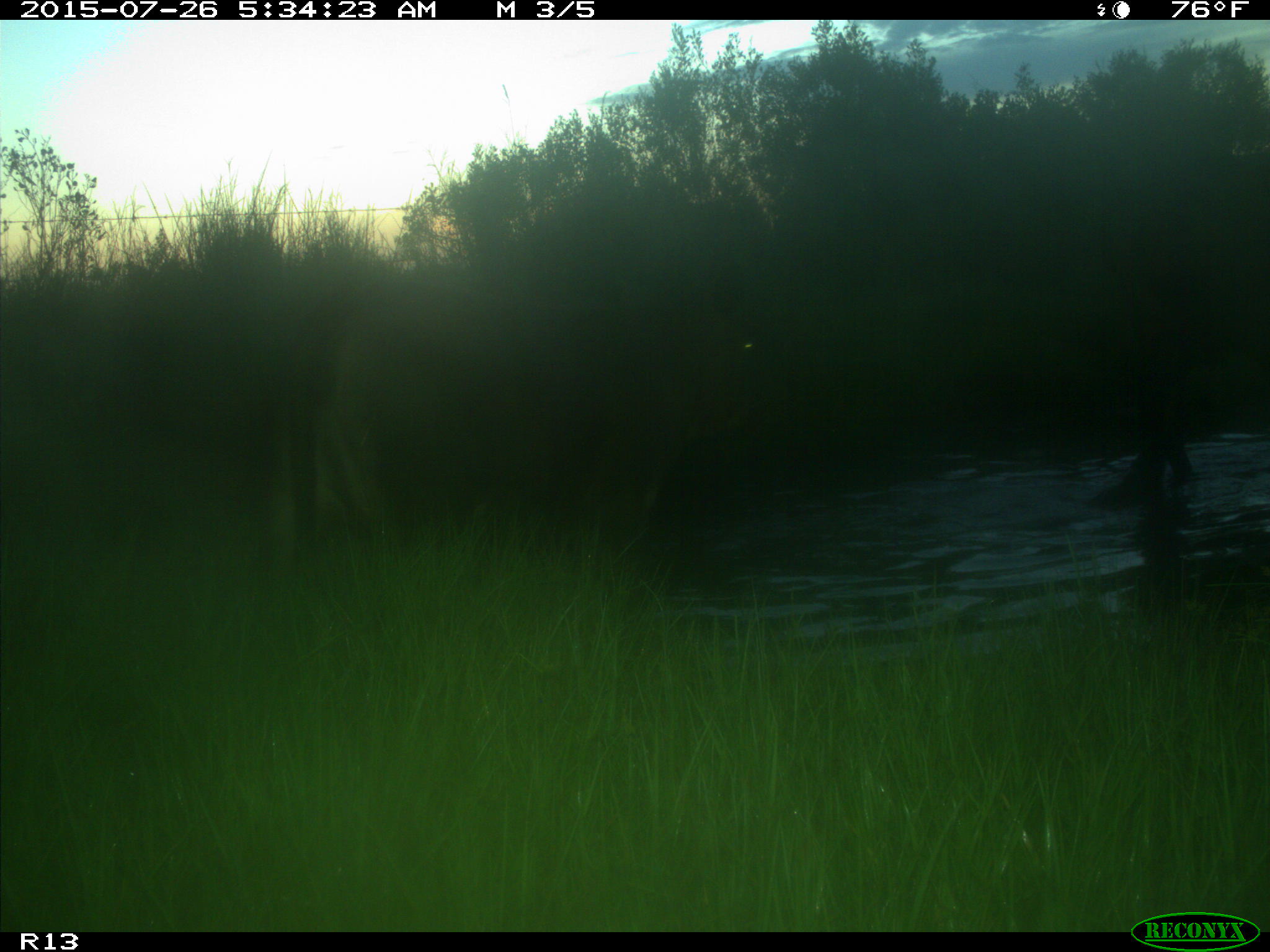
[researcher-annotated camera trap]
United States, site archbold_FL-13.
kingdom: Animalia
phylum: Chordata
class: Mammalia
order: Artiodactyla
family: Bovidae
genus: Bos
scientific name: Bos taurus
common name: domestic cow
Bos taurus (domestic cow).